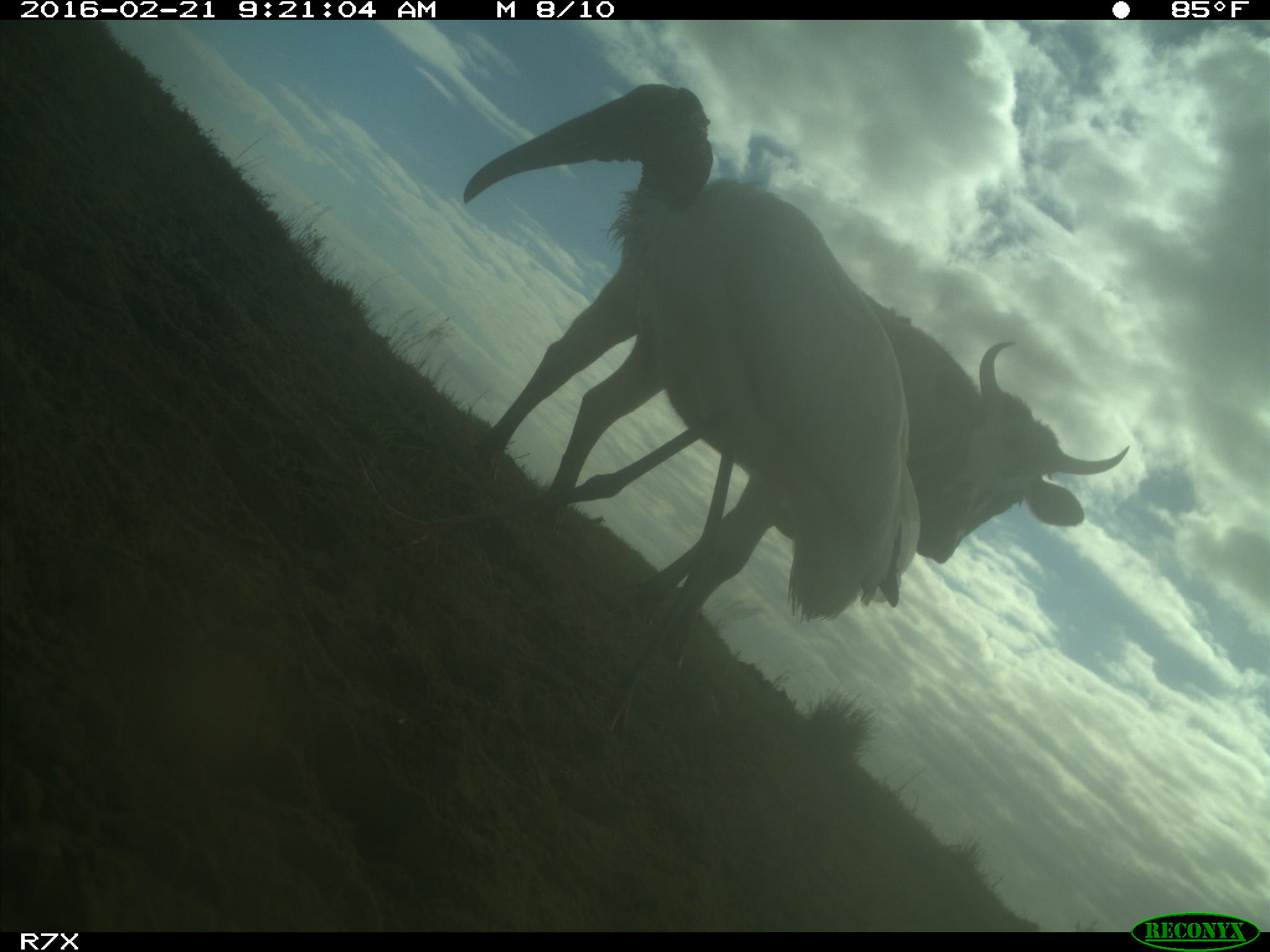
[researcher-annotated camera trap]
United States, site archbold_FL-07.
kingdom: Animalia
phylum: Chordata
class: Mammalia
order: Artiodactyla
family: Bovidae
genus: Bos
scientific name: Bos taurus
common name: domestic cow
Bos taurus (domestic cow).